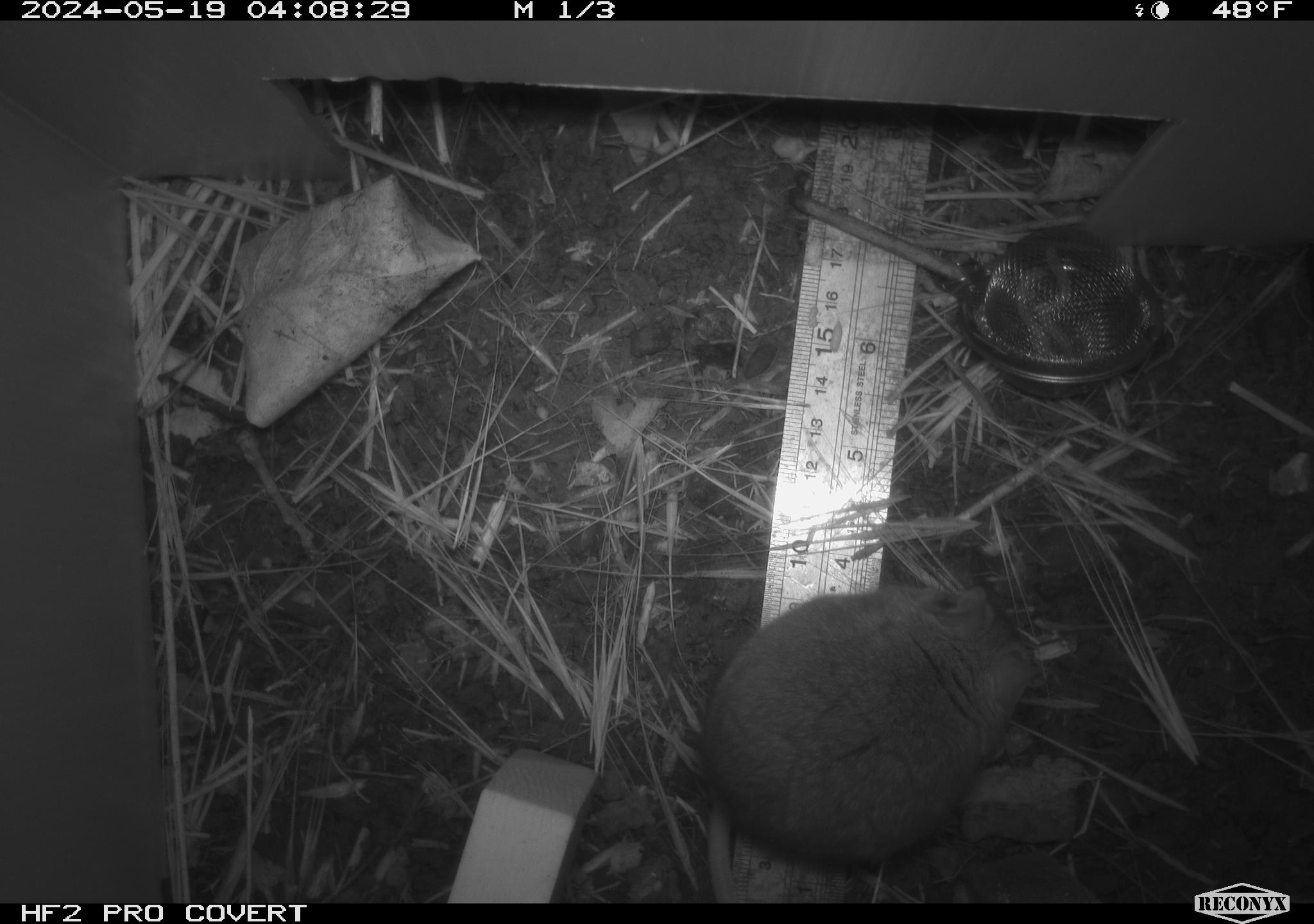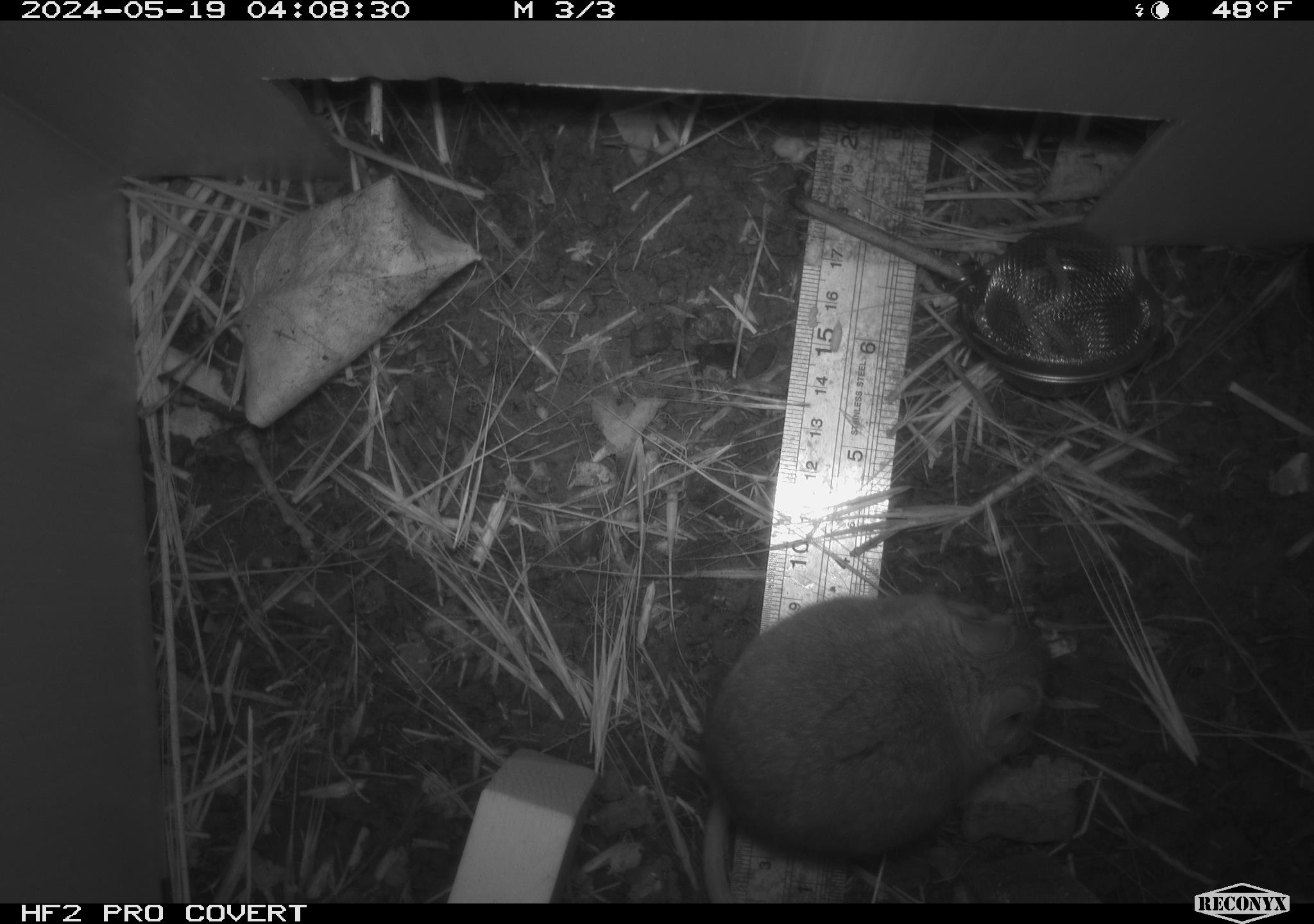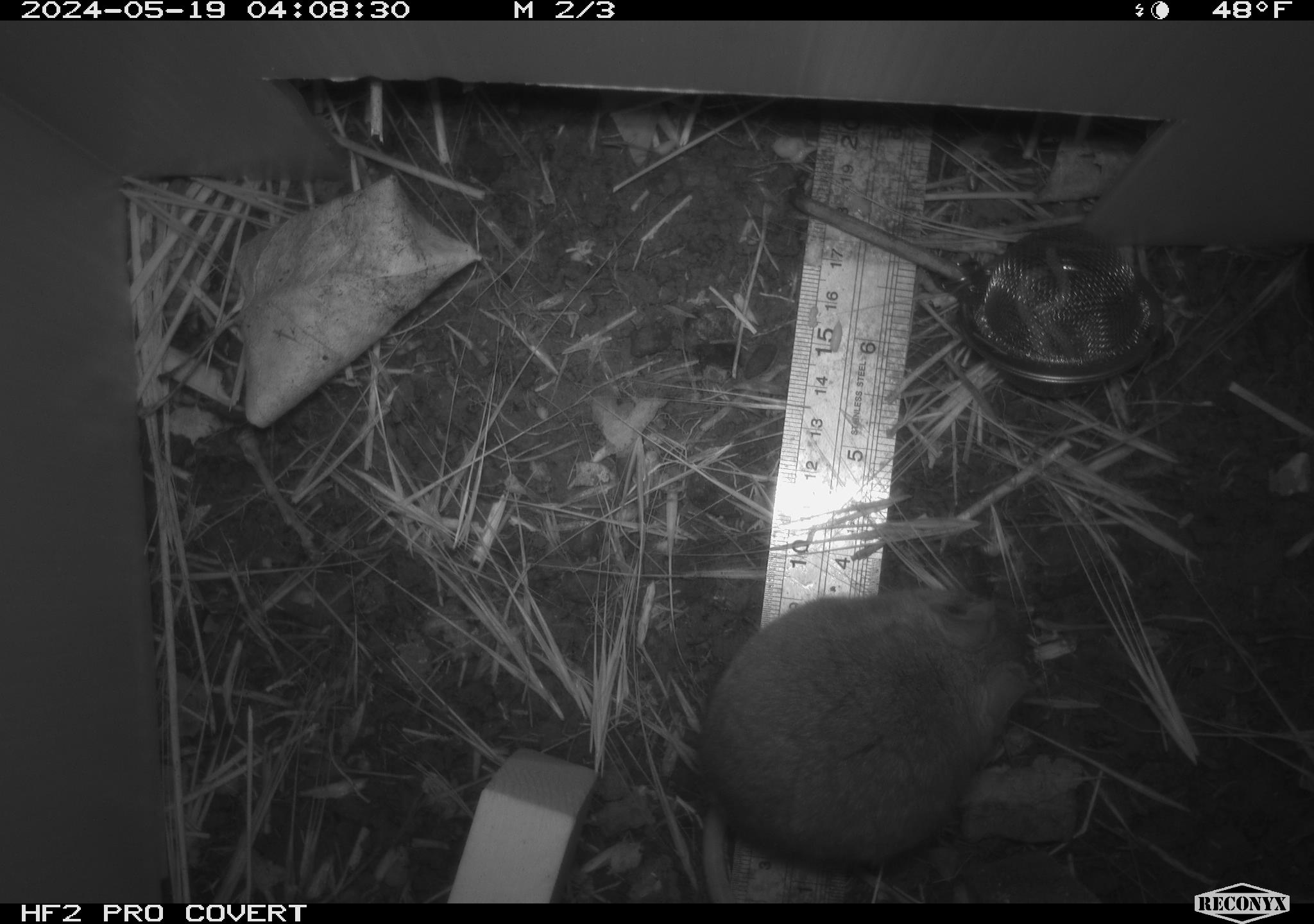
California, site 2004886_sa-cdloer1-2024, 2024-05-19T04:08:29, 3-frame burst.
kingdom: Animalia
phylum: Chordata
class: Mammalia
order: Rodentia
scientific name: Rodentia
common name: mouse species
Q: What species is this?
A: Mouse species (Rodentia).